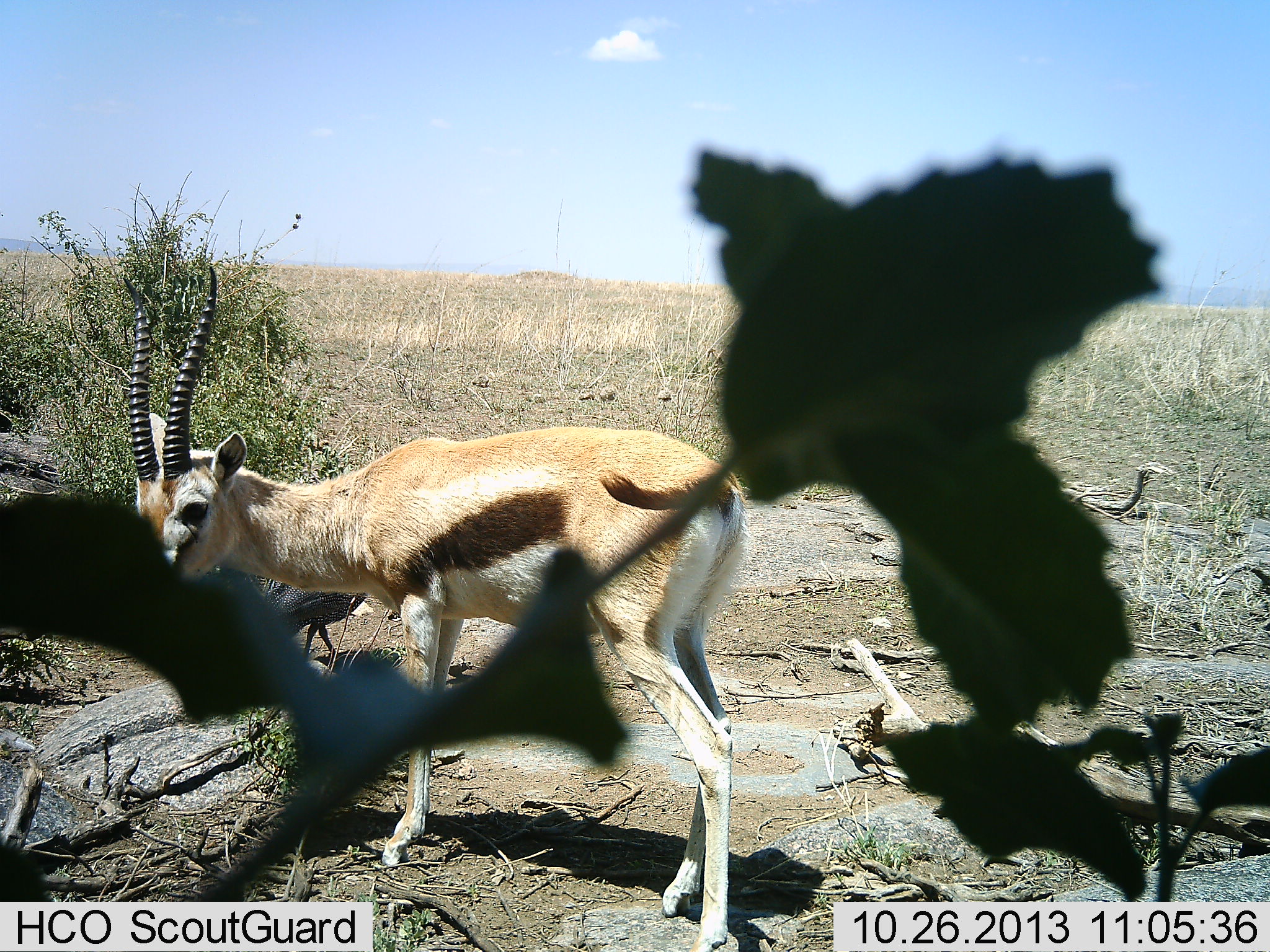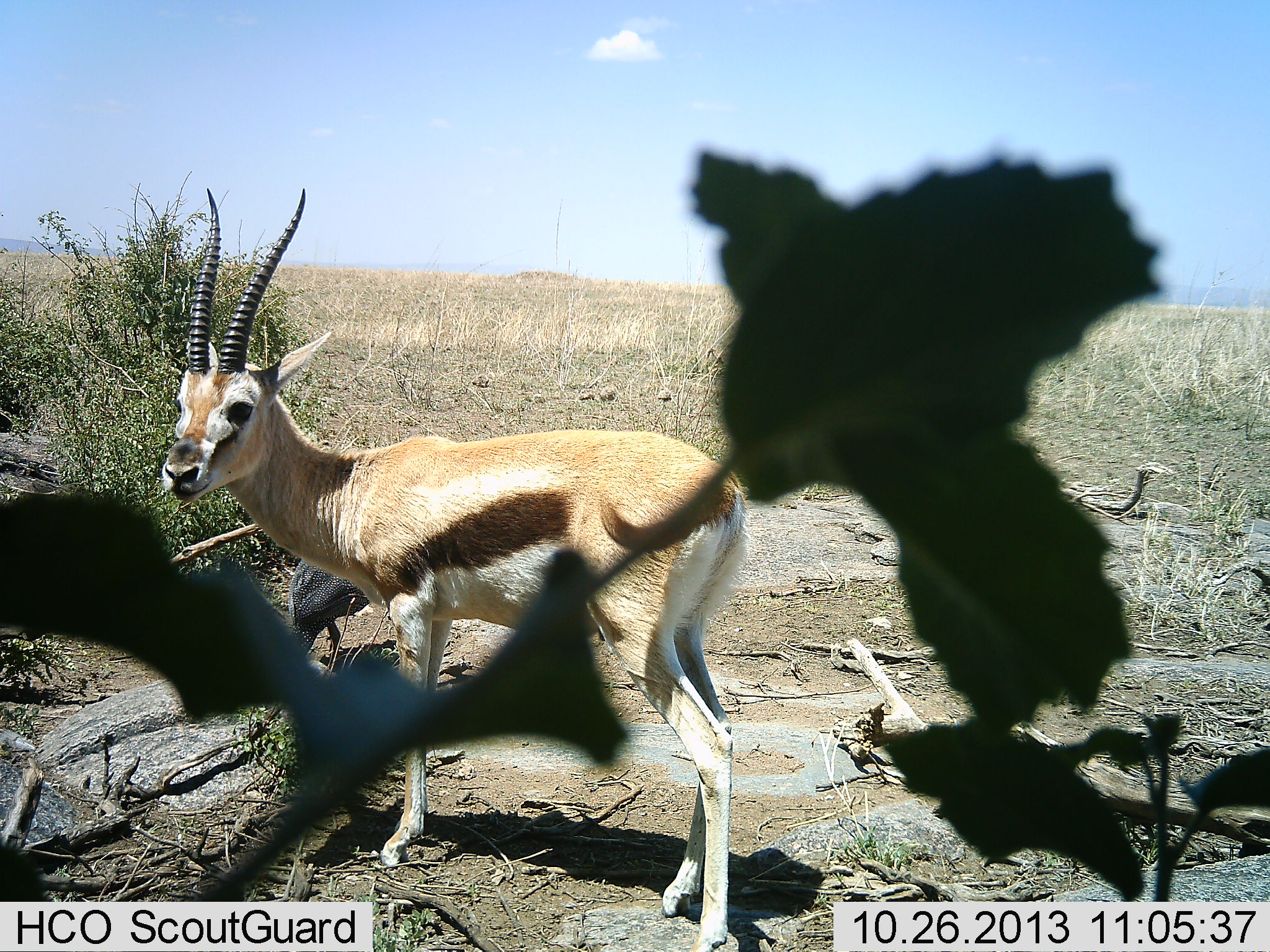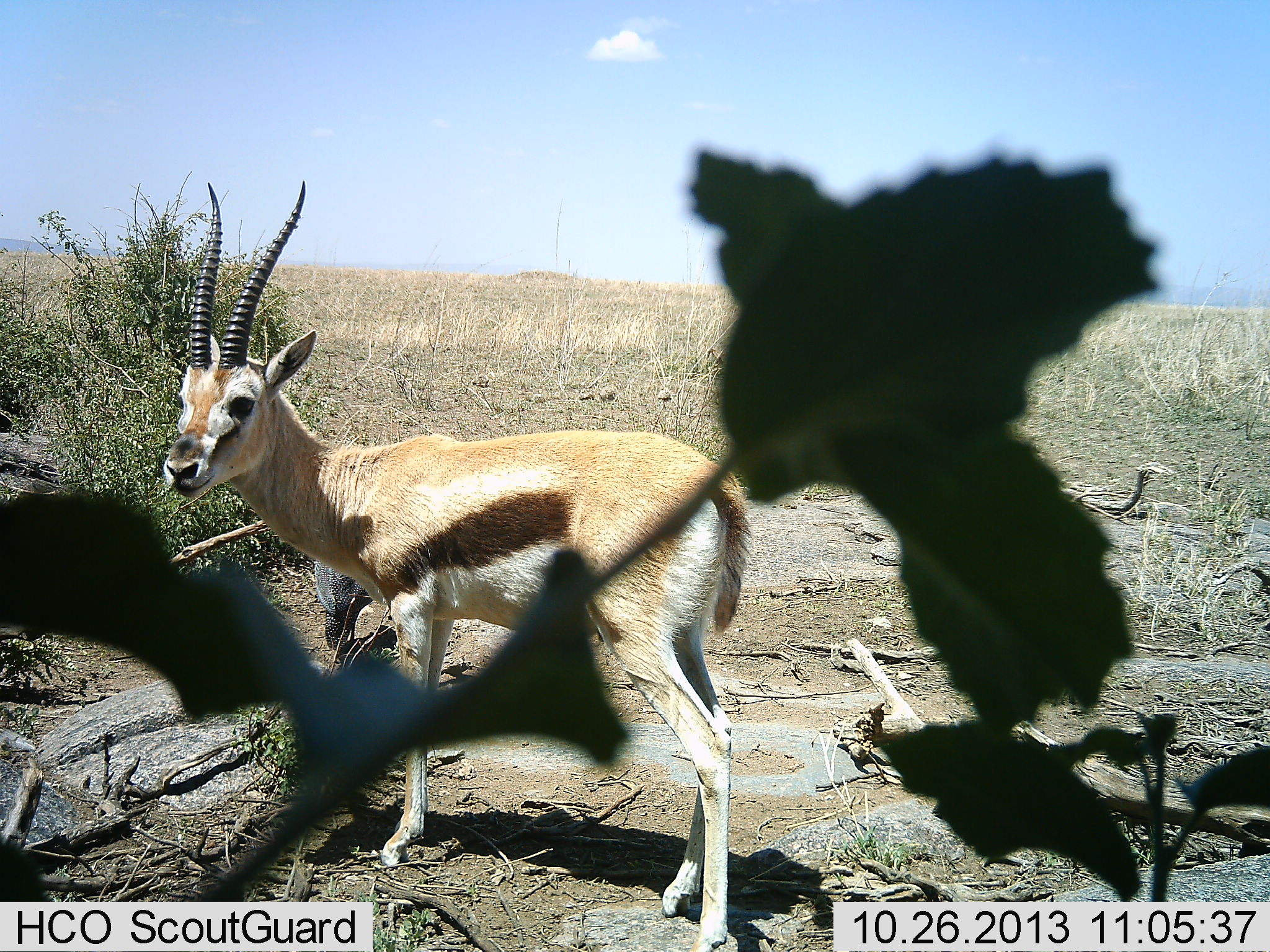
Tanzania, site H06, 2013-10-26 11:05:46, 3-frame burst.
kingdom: Animalia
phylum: Chordata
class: Mammalia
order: Artiodactyla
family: Bovidae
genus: Eudorcas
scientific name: Eudorcas thomsonii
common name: thomson's gazelle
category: gazellethomsons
Gazellethomsons (thomson's gazelle) (Eudorcas thomsonii), count 1. Behavior (volunteer vote fractions): standing 96%, resting 0%, moving 0%, interacting 4%. Young present (vote fraction): 0%. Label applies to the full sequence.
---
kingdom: Animalia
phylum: Chordata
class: Aves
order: Galliformes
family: Numididae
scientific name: Numididae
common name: guinea fowl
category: guineafowl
Guineafowl (guinea fowl) (Numididae), count 1. Behavior (volunteer vote fractions): standing 44%, resting 0%, moving 78%, interacting 0%. Young present (vote fraction): 0%. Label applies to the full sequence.